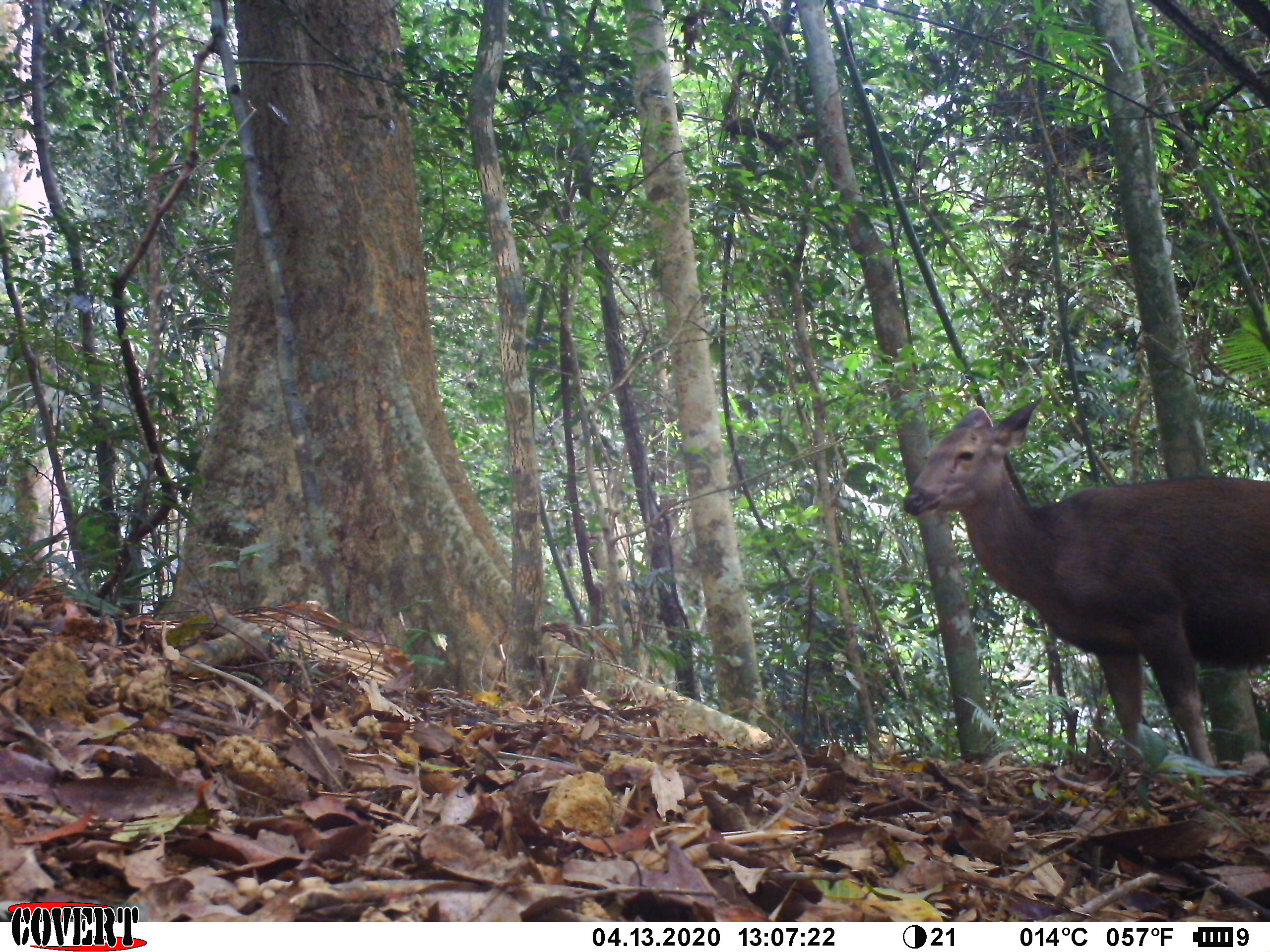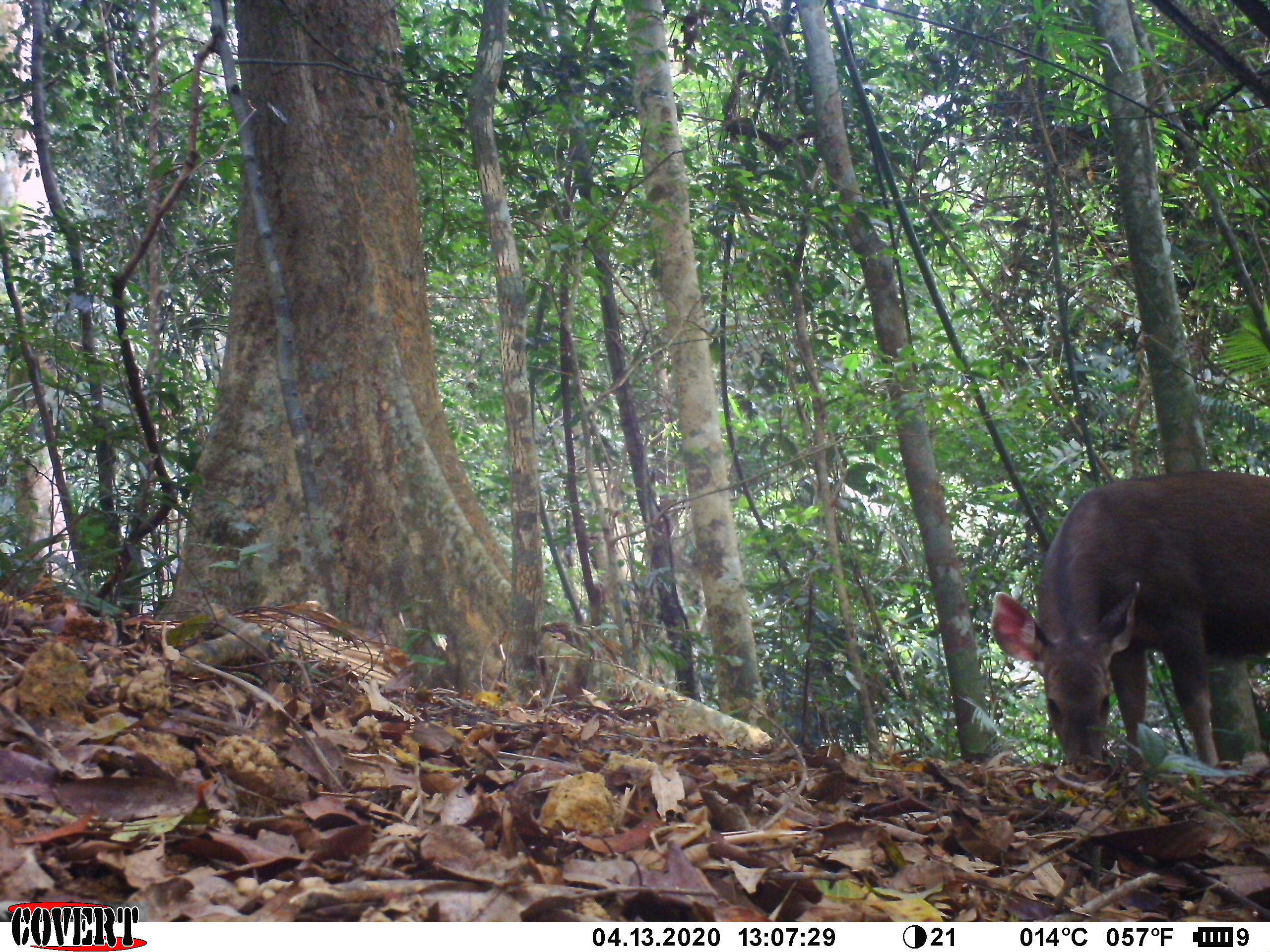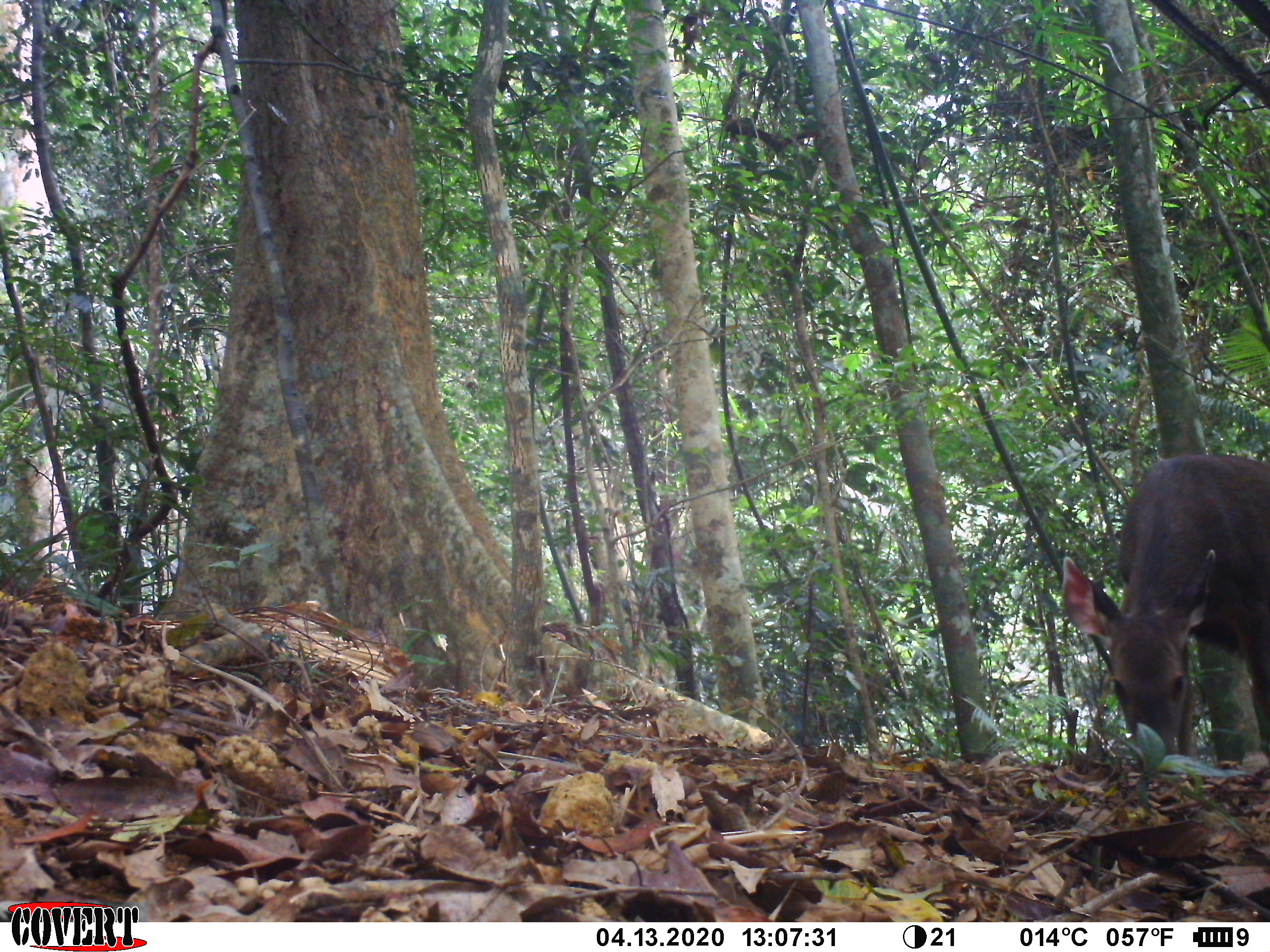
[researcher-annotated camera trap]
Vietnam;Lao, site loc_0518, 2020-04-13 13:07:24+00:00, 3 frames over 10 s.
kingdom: Animalia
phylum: Chordata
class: Mammalia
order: Artiodactyla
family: Cervidae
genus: Rusa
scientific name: Rusa unicolor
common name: sambar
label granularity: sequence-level